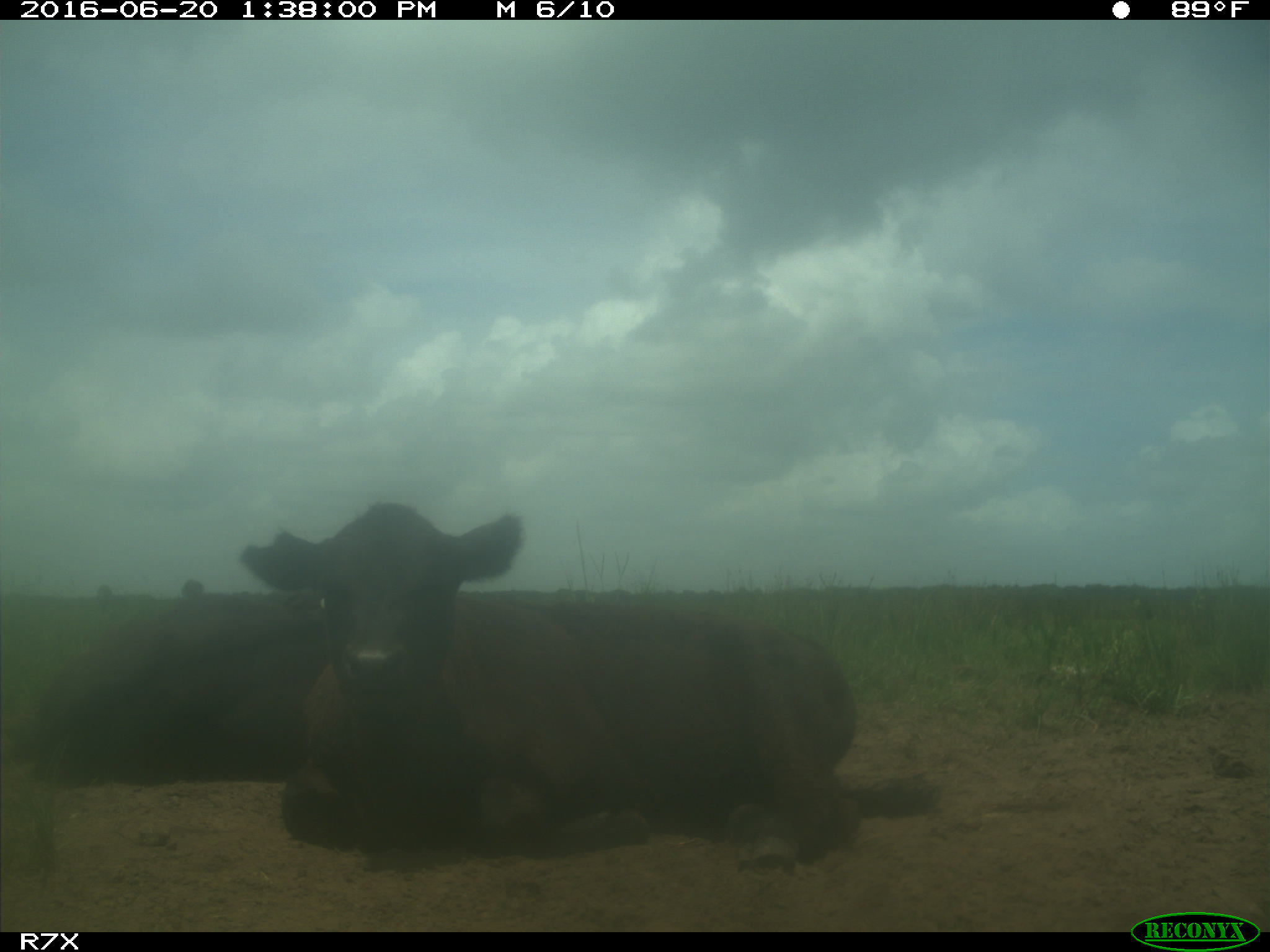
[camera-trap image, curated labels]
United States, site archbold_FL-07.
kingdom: Animalia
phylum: Chordata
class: Mammalia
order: Artiodactyla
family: Bovidae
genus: Bos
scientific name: Bos taurus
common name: domestic cow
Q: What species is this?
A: Bos taurus (domestic cow).